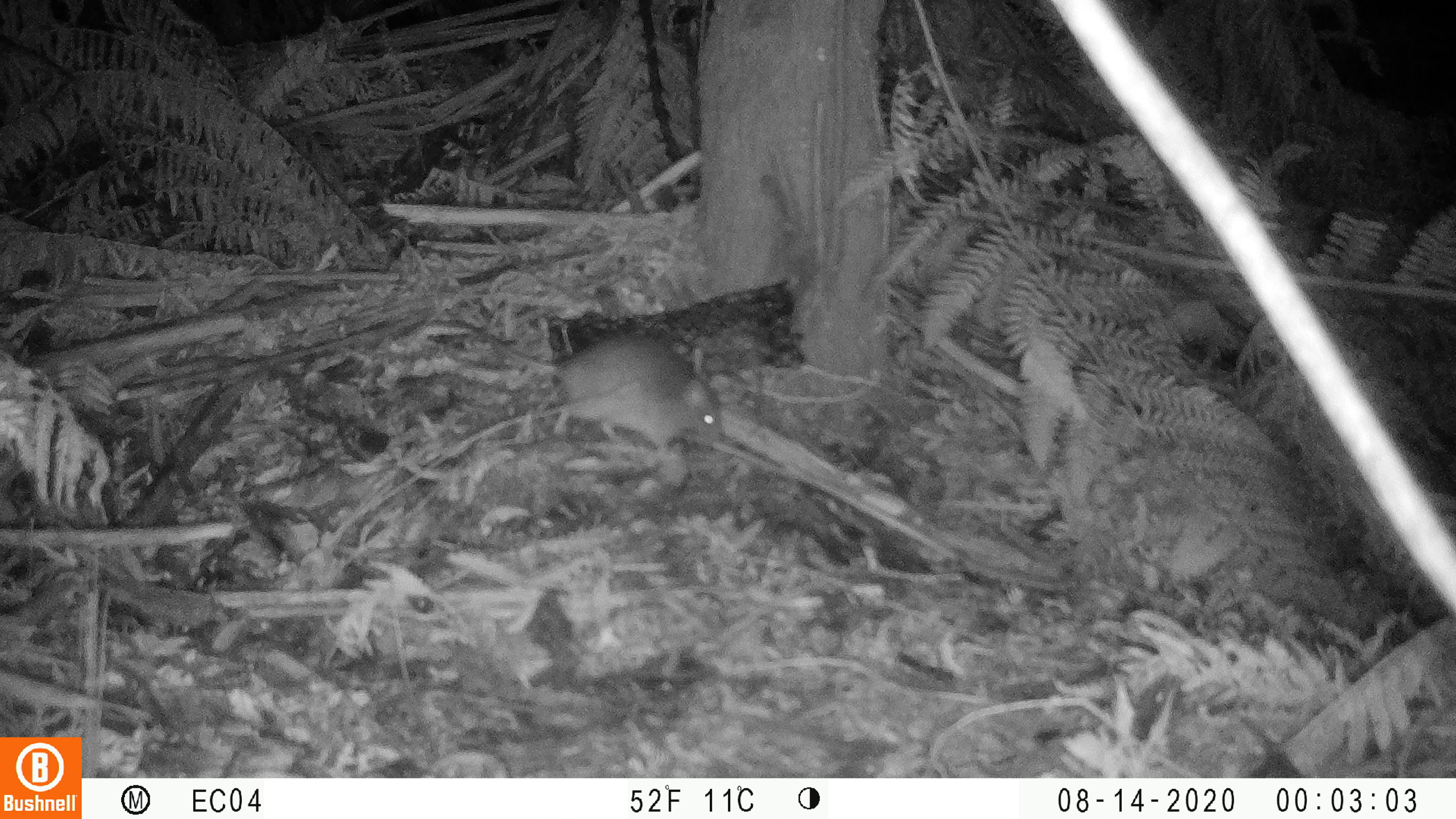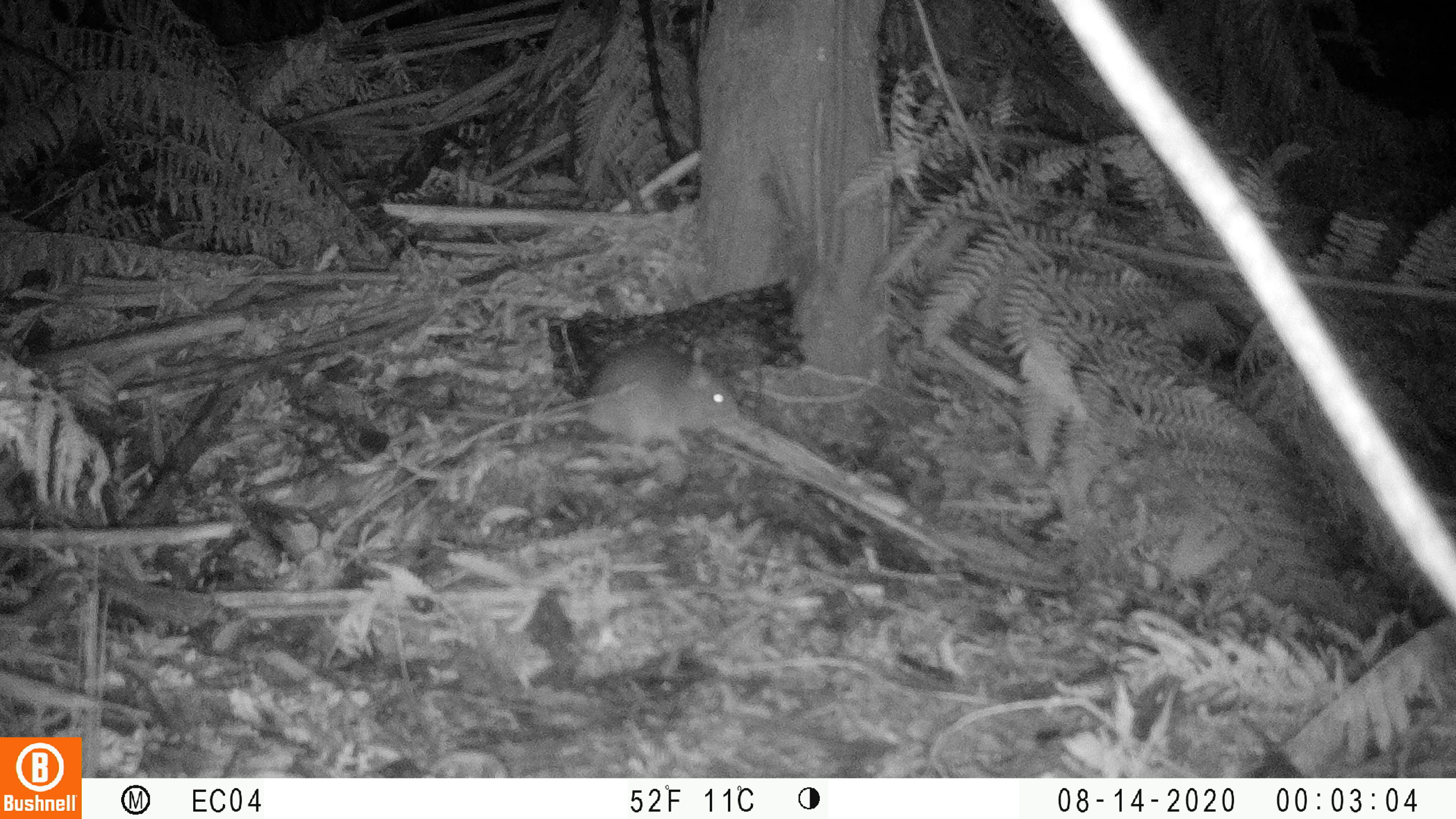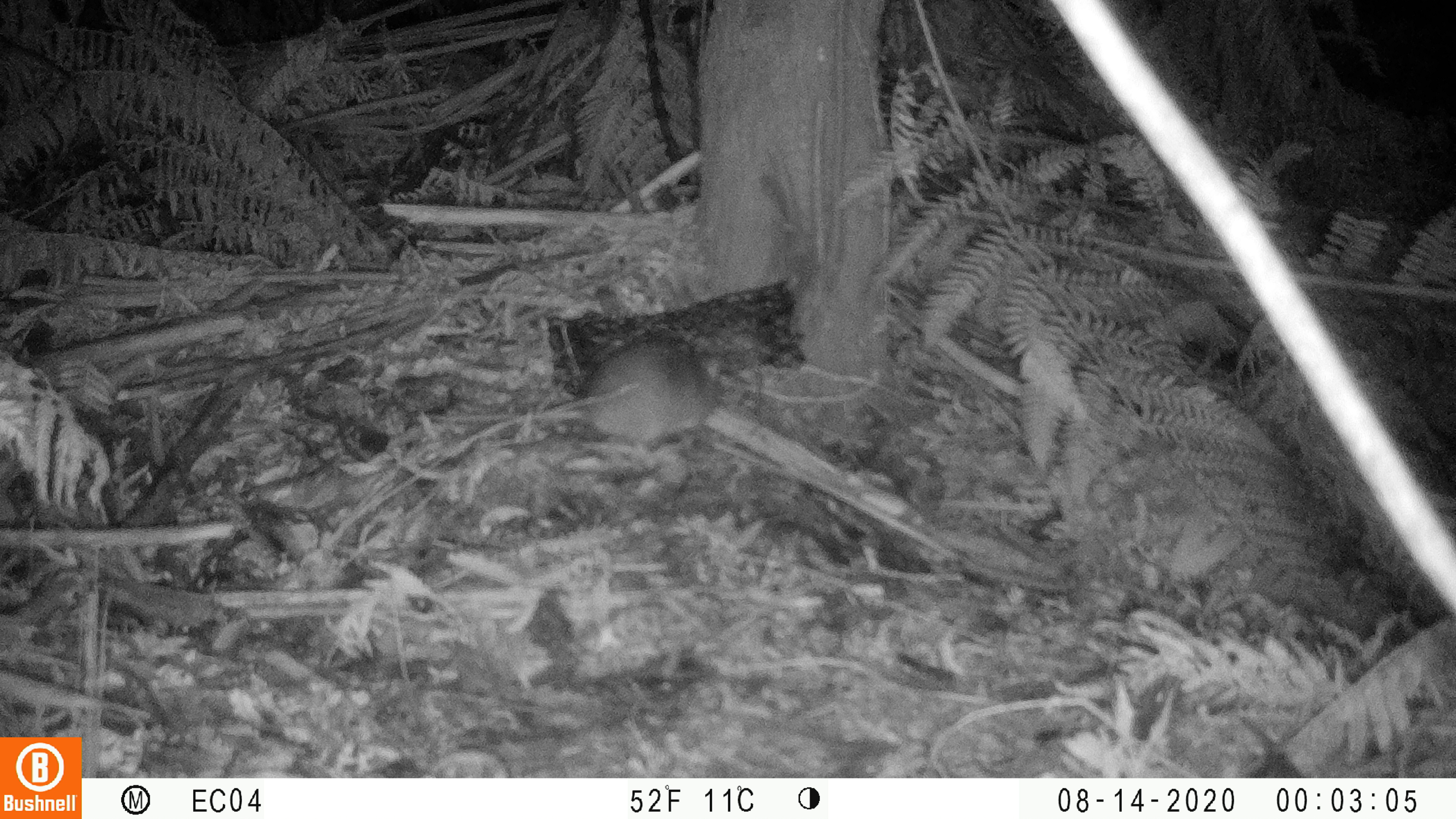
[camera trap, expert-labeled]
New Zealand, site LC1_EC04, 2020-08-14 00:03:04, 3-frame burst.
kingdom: Animalia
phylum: Chordata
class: Mammalia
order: Rodentia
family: Muridae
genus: Rattus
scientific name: Rattus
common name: rat